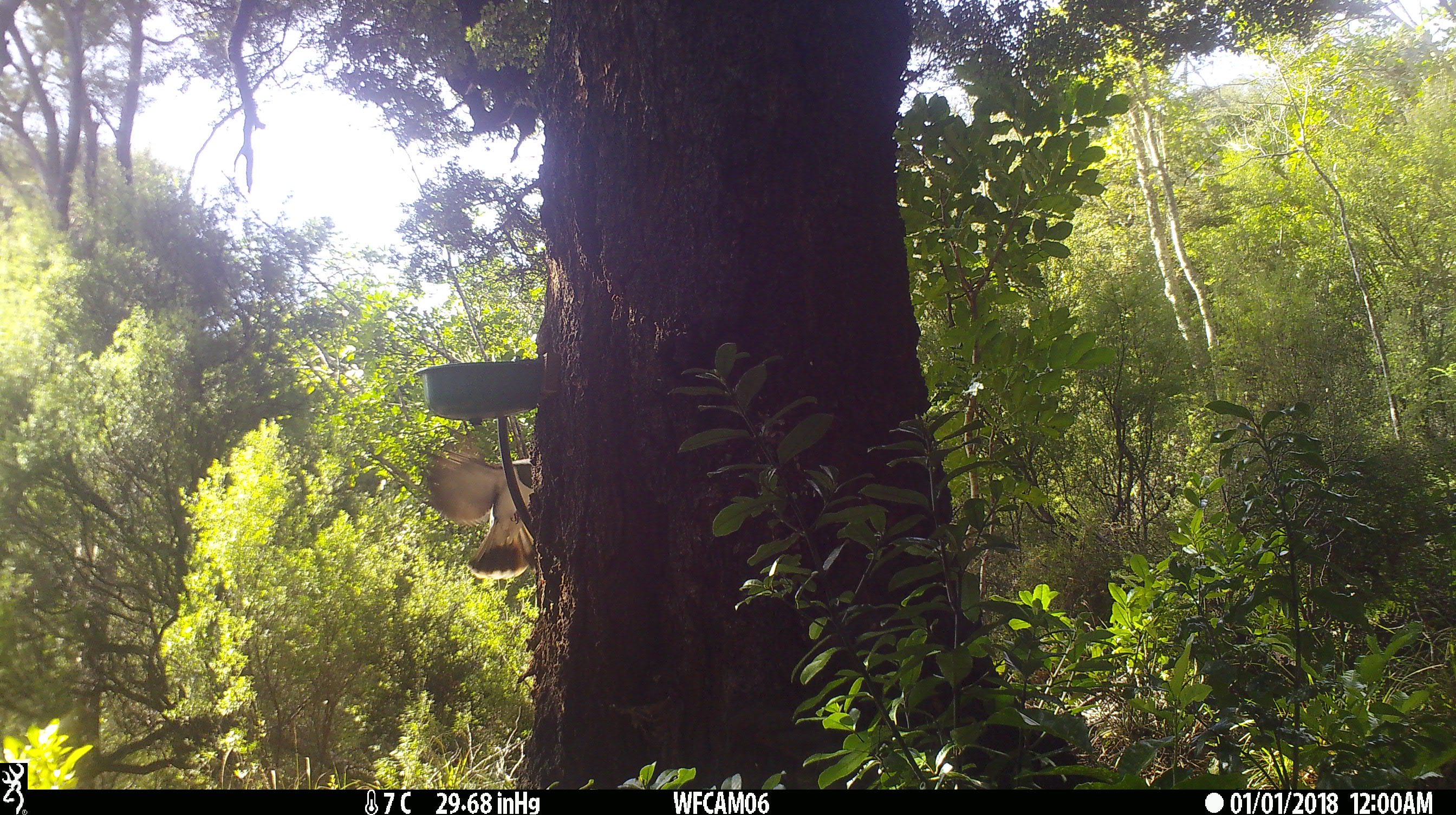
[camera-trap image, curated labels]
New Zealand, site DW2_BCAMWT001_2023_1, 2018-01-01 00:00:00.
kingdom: Animalia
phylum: Chordata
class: Aves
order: Columbiformes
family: Columbidae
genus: Hemiphaga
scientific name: Hemiphaga novaeseelandiae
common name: new zealand pigeon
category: kereru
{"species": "kereru (new zealand pigeon) (Hemiphaga novaeseelandiae)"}